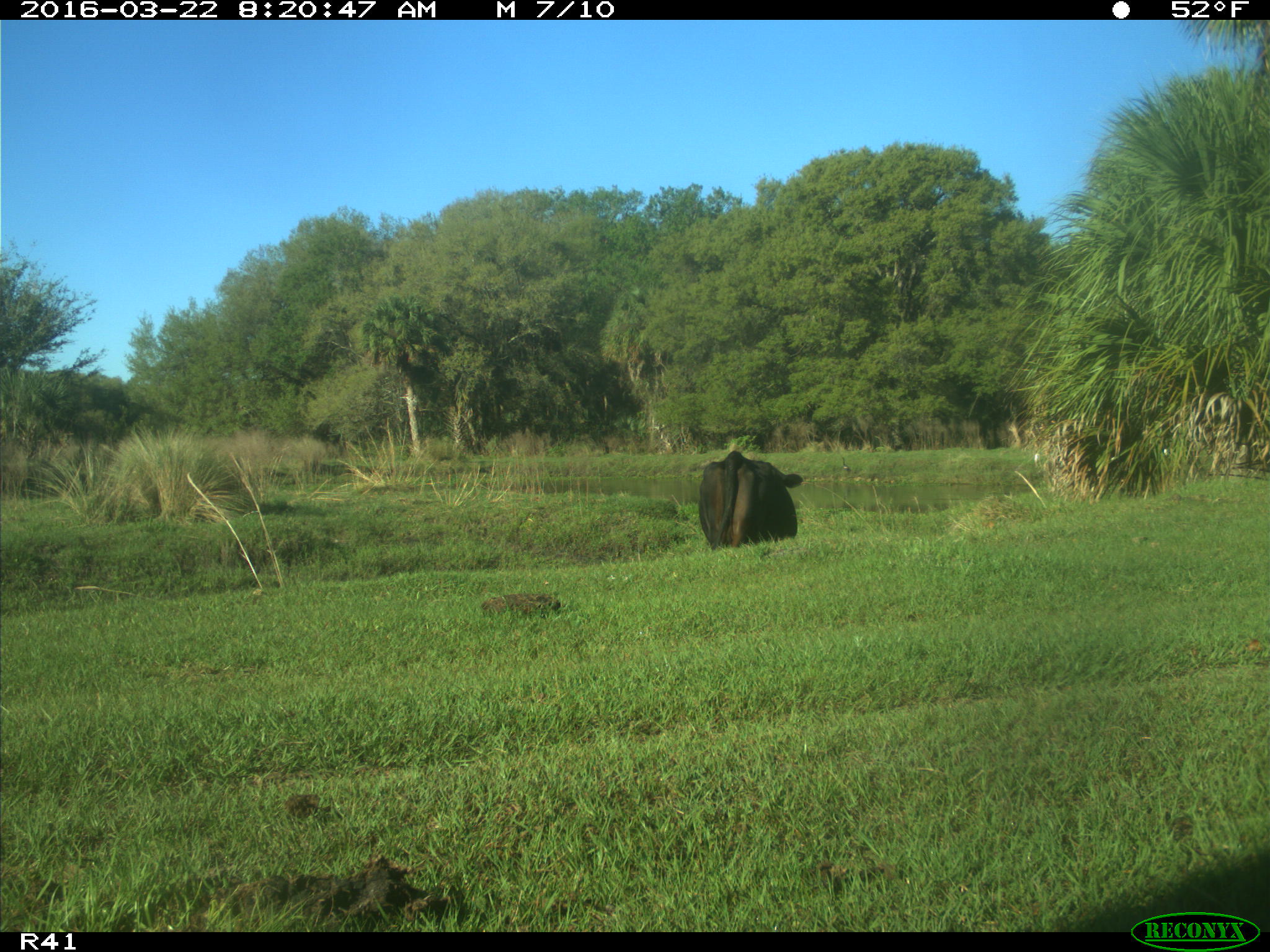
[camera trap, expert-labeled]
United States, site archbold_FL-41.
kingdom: Animalia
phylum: Chordata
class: Mammalia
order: Artiodactyla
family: Bovidae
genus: Bos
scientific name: Bos taurus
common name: domestic cow